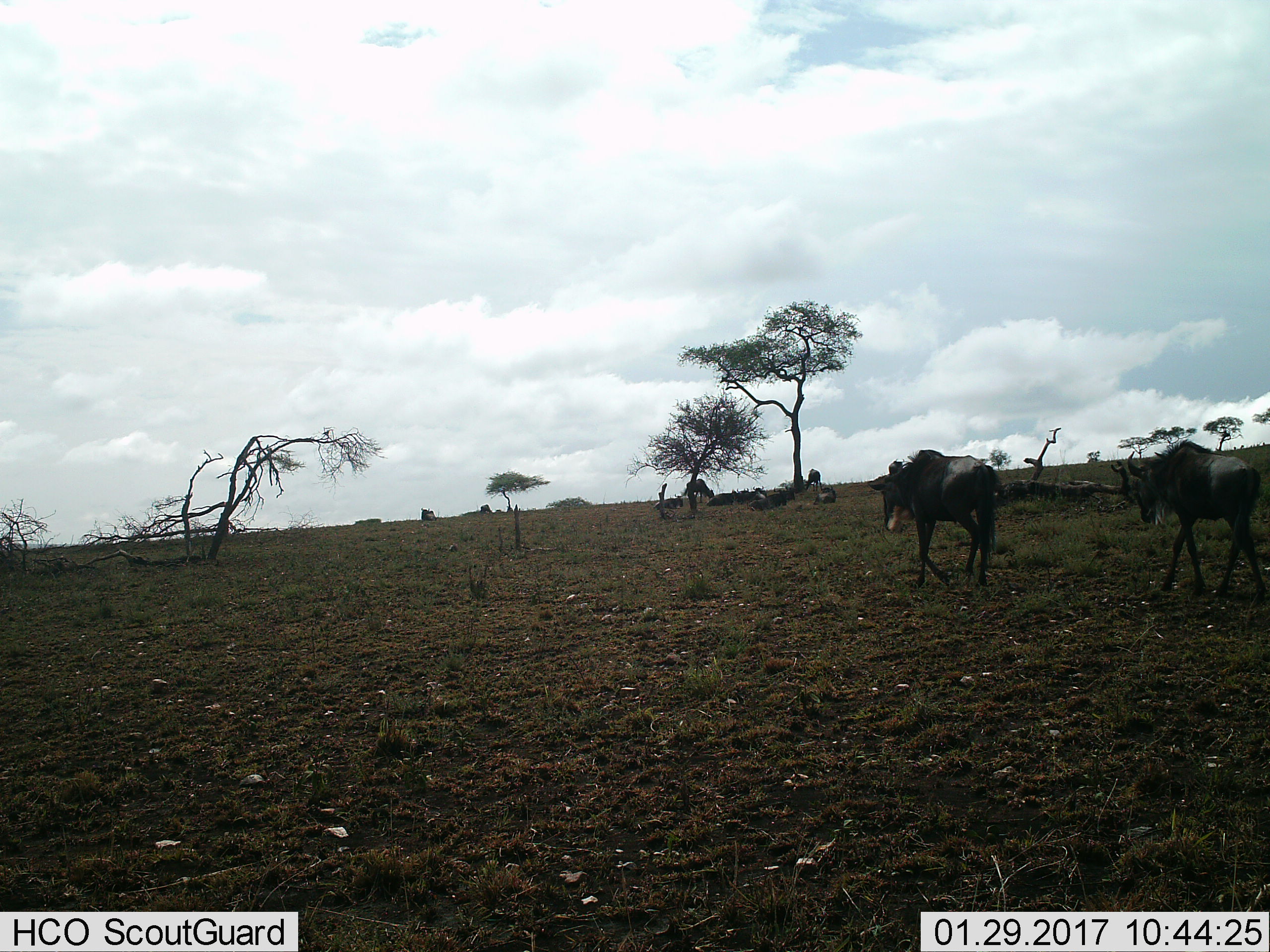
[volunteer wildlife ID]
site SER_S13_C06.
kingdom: Animalia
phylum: Chordata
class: Mammalia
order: Artiodactyla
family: Bovidae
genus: Connochaetes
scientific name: Connochaetes taurinus taurinus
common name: blue wildebeest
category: wildebeestblue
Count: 10.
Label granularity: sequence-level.